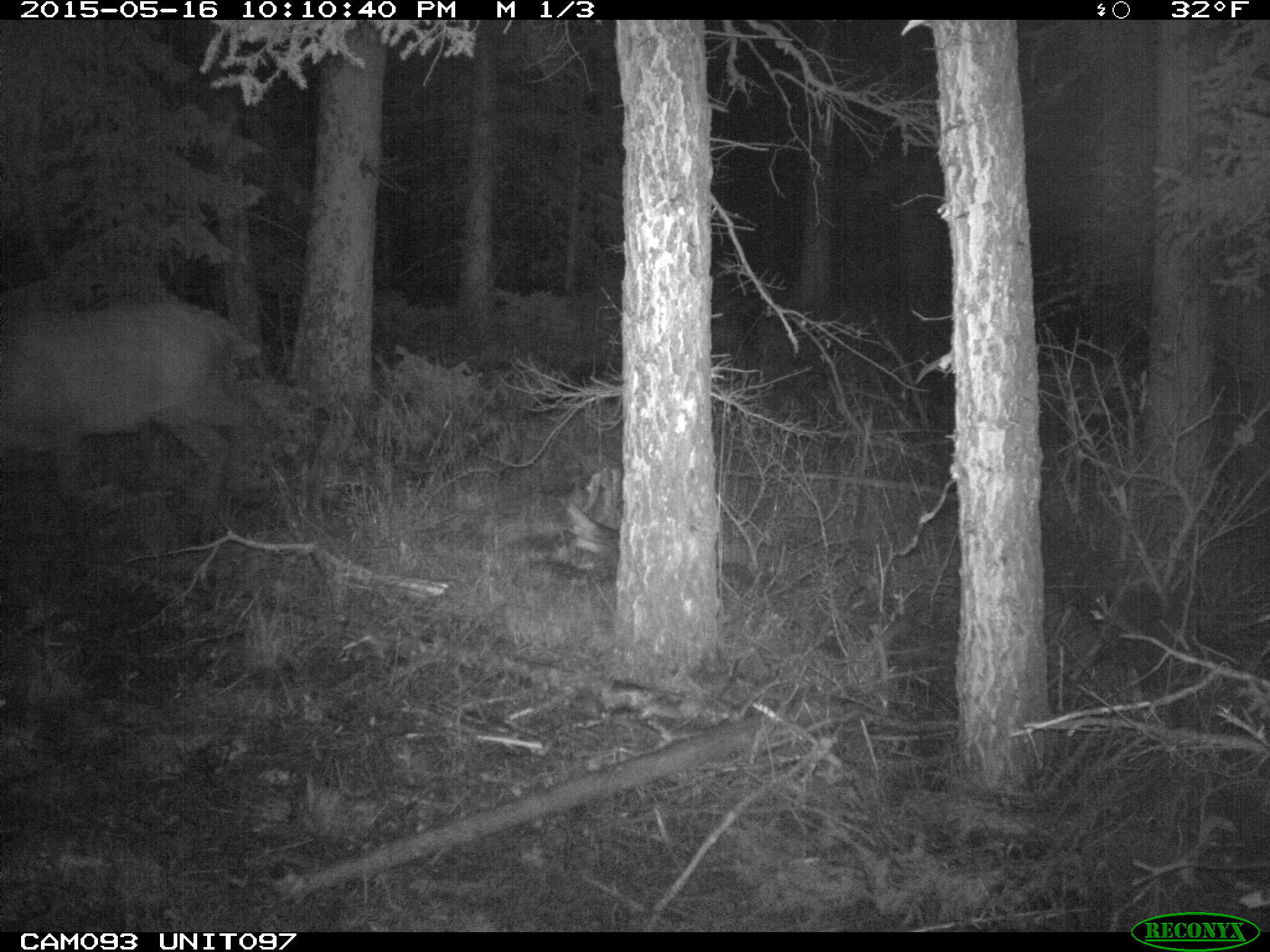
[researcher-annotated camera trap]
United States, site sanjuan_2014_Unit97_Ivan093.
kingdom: Animalia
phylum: Chordata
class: Mammalia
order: Artiodactyla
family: Cervidae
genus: Cervus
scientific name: Cervus elaphus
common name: red deer